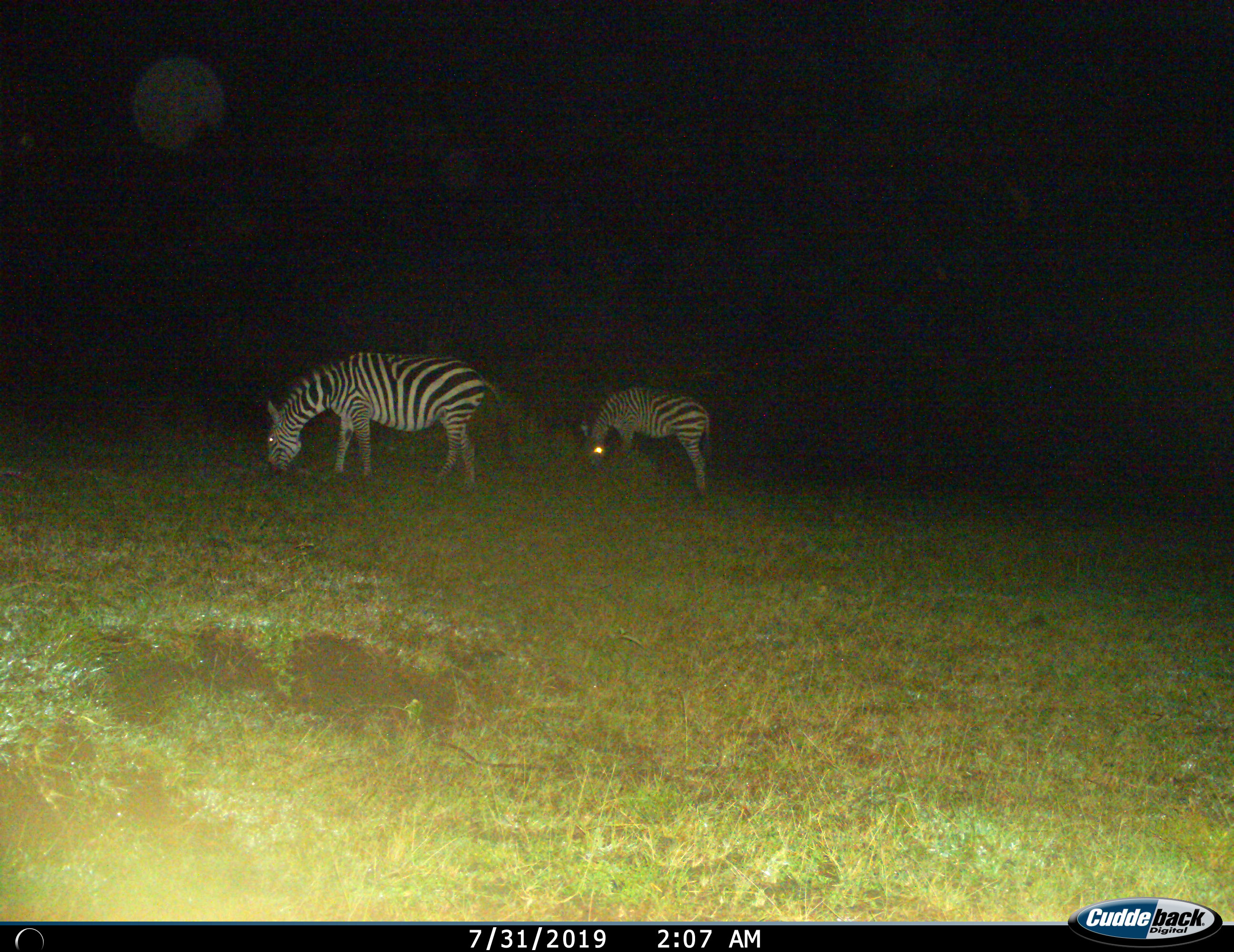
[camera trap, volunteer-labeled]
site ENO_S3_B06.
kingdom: Animalia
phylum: Chordata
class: Mammalia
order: Perissodactyla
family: Equidae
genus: Equus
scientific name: Equus quagga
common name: plains zebra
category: zebraplains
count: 2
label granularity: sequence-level